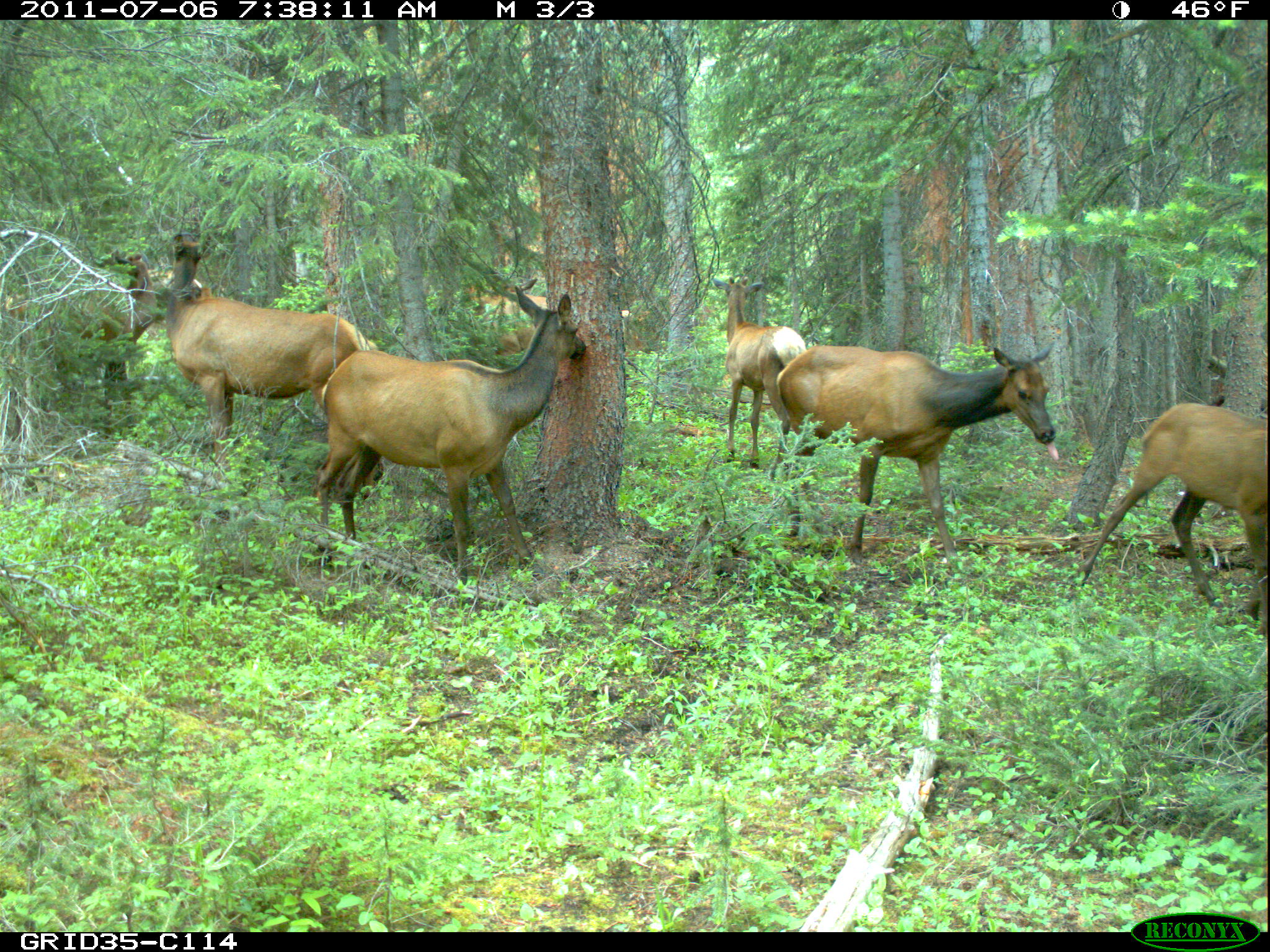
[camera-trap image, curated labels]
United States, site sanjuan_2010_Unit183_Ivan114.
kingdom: Animalia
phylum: Chordata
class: Mammalia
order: Artiodactyla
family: Cervidae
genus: Cervus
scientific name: Cervus elaphus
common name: red deer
Cervus elaphus (red deer).